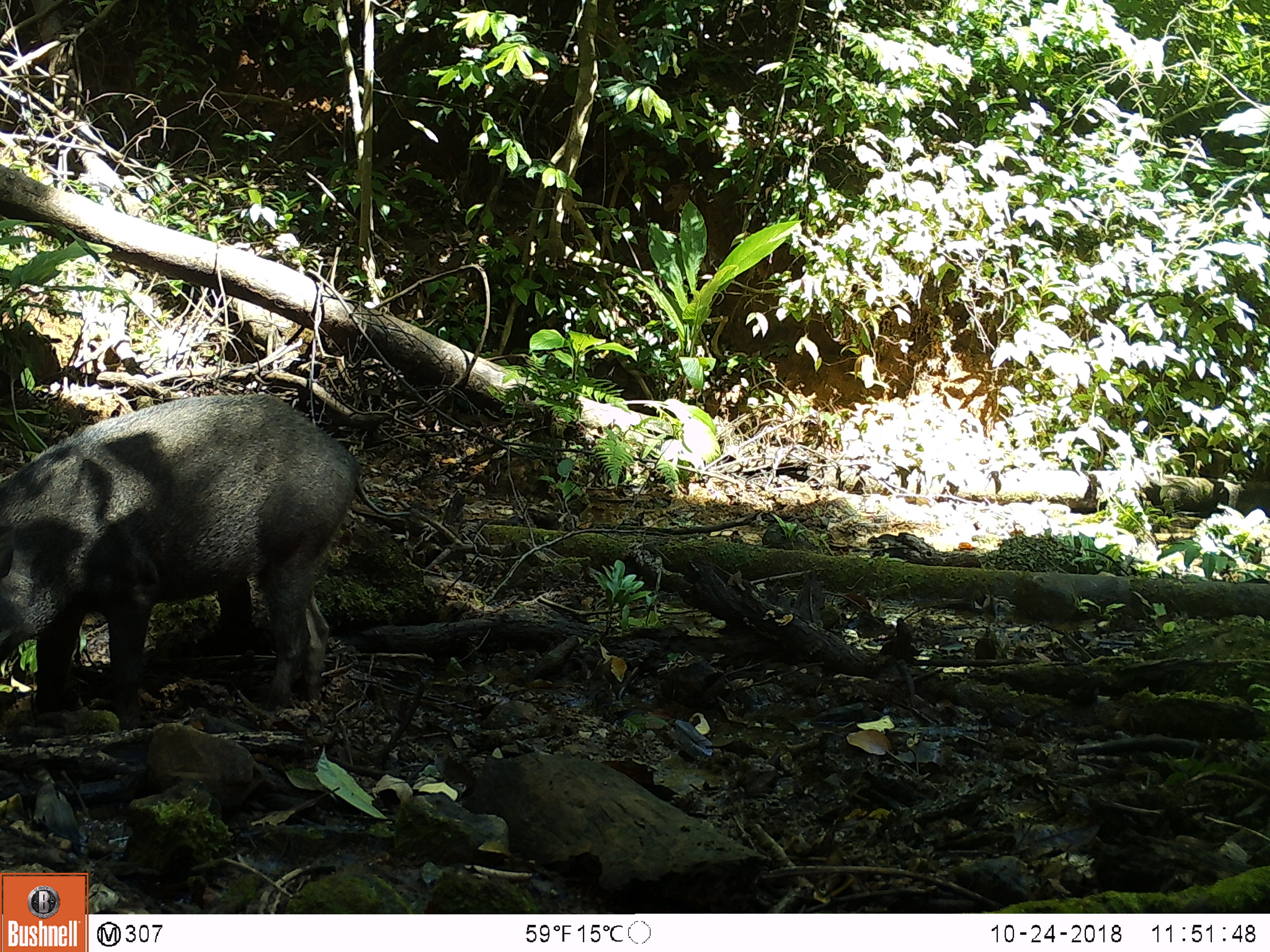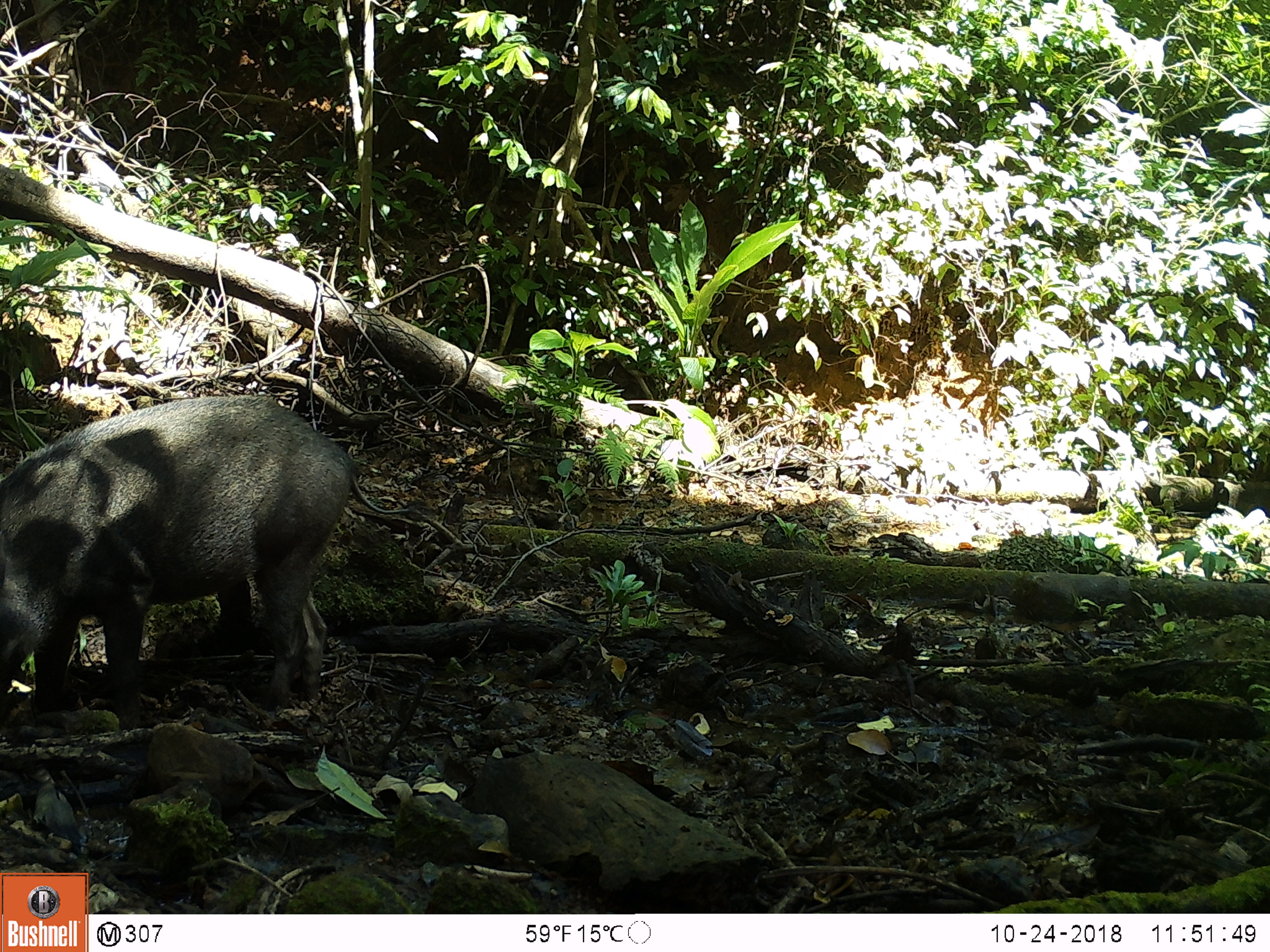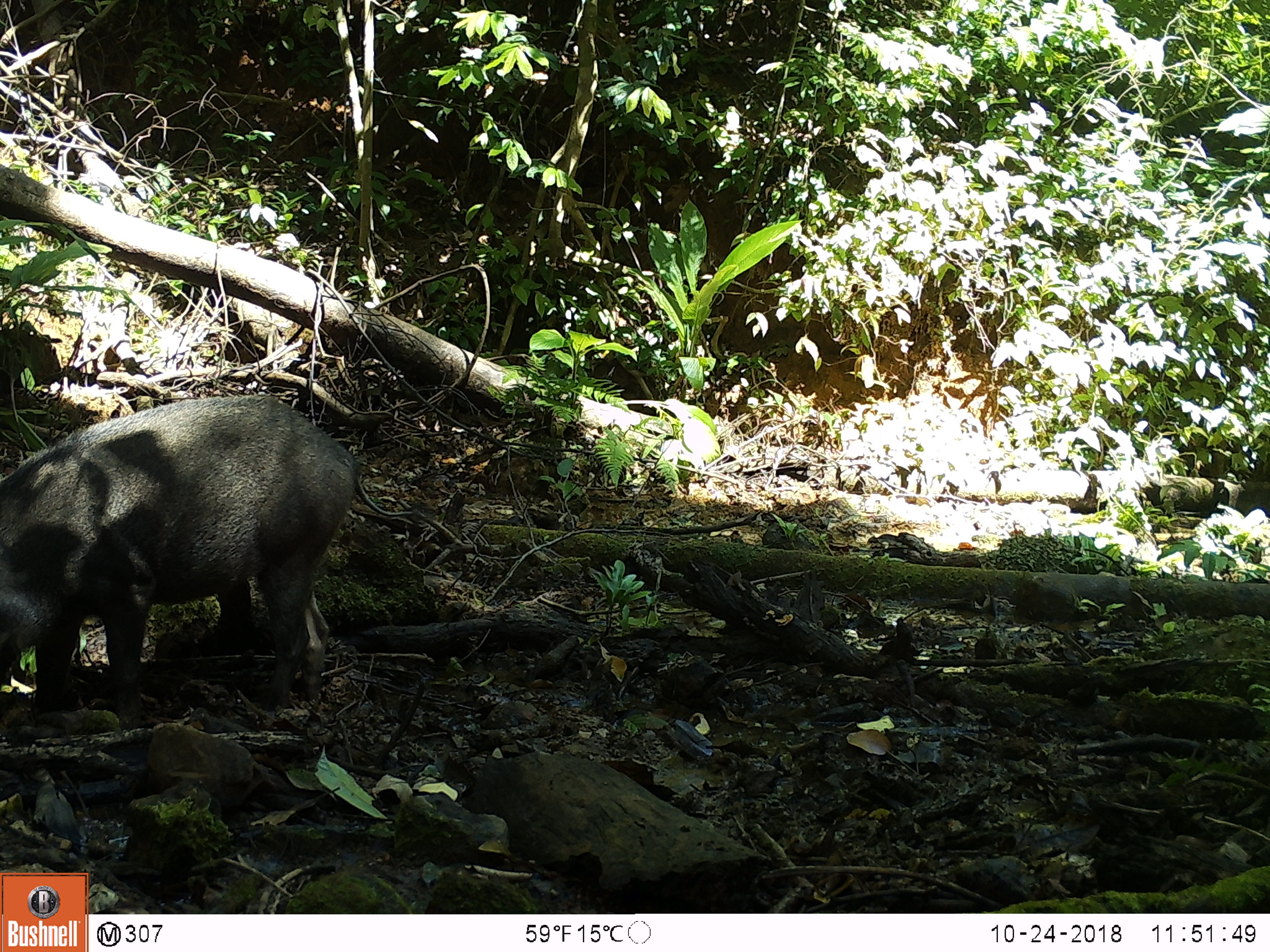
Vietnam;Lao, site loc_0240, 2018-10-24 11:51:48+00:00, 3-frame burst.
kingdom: Animalia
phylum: Chordata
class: Mammalia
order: Artiodactyla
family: Suidae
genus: Sus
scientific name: Sus scrofa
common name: eurasian wild pig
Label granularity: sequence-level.